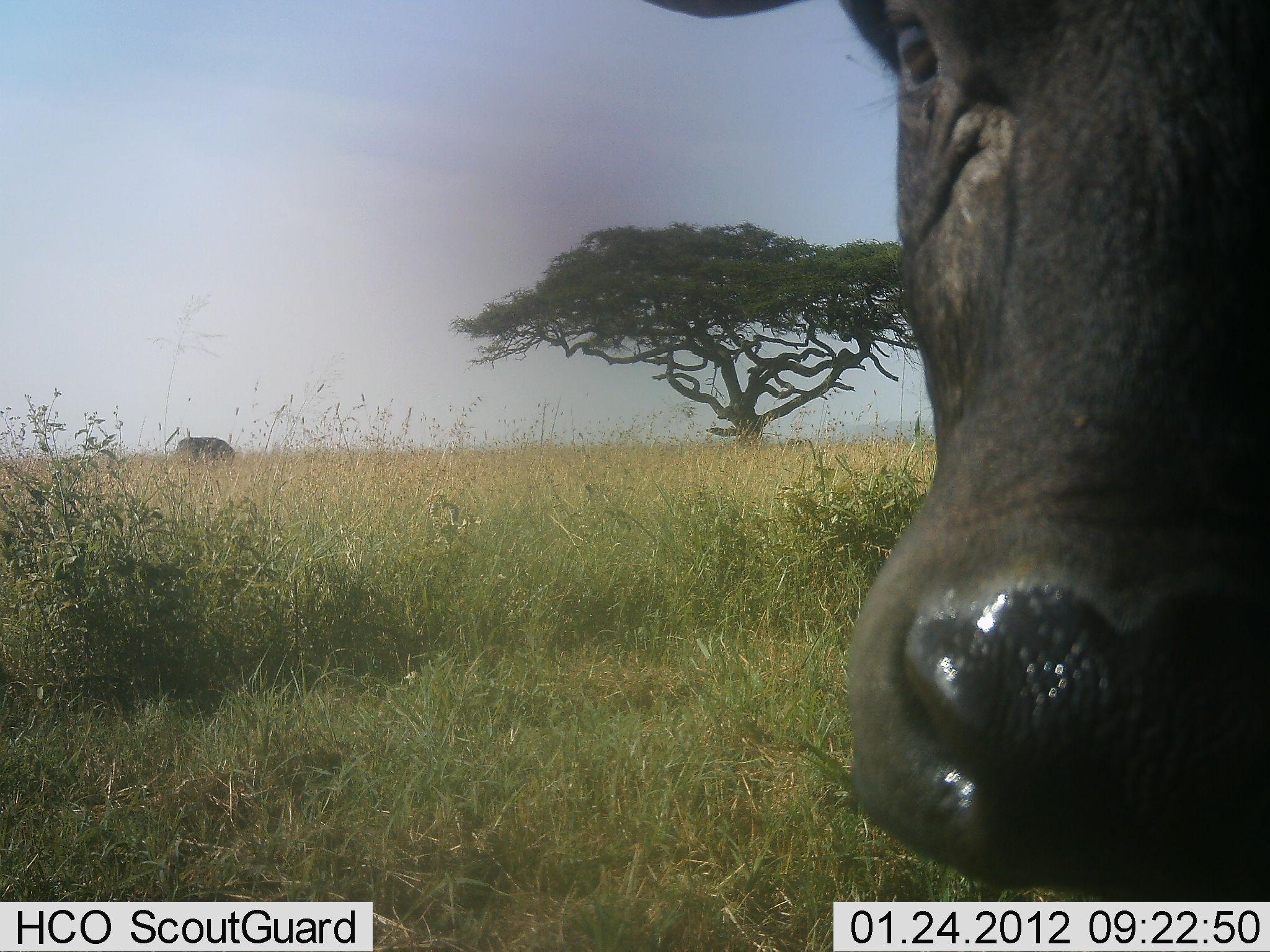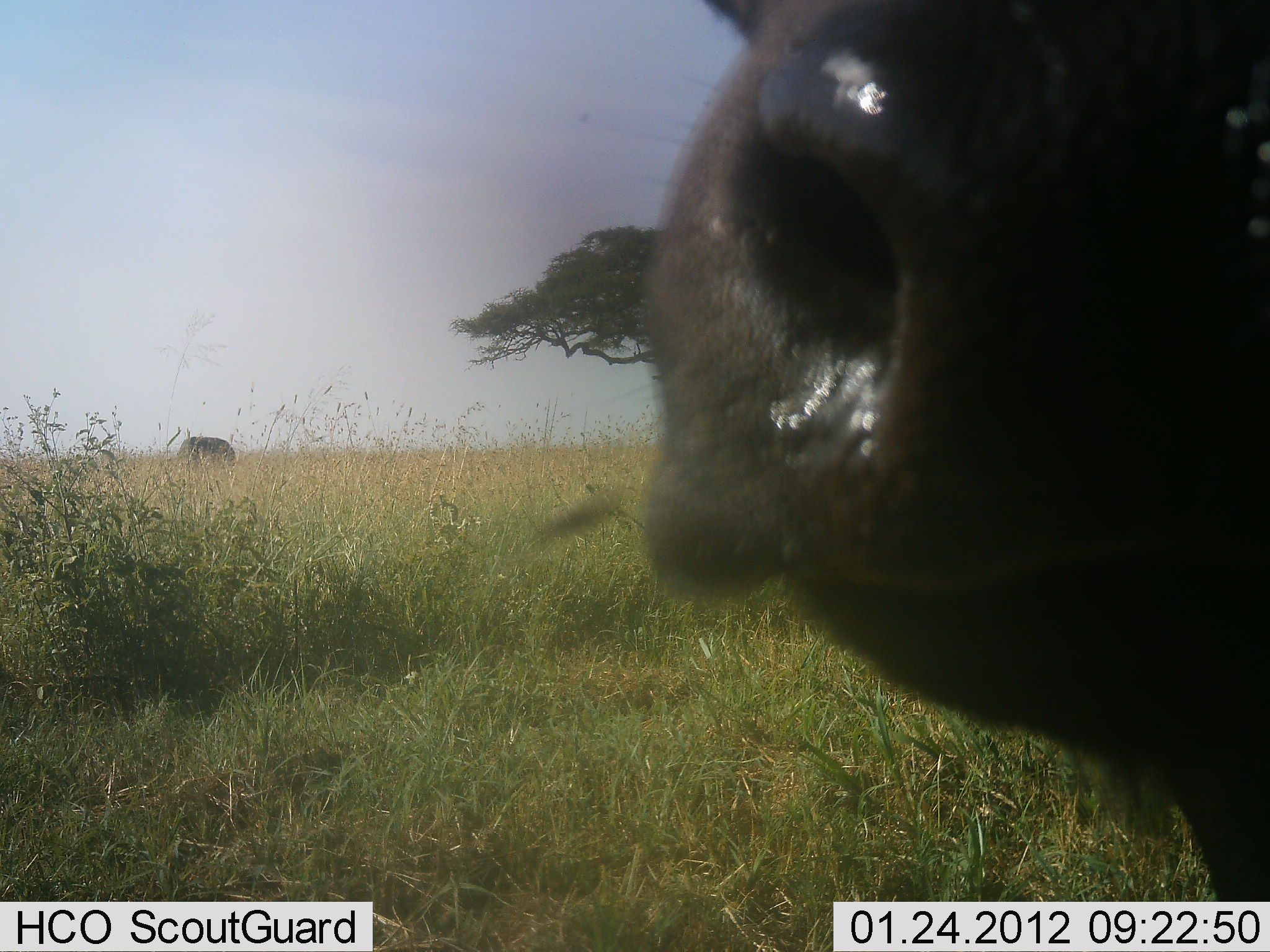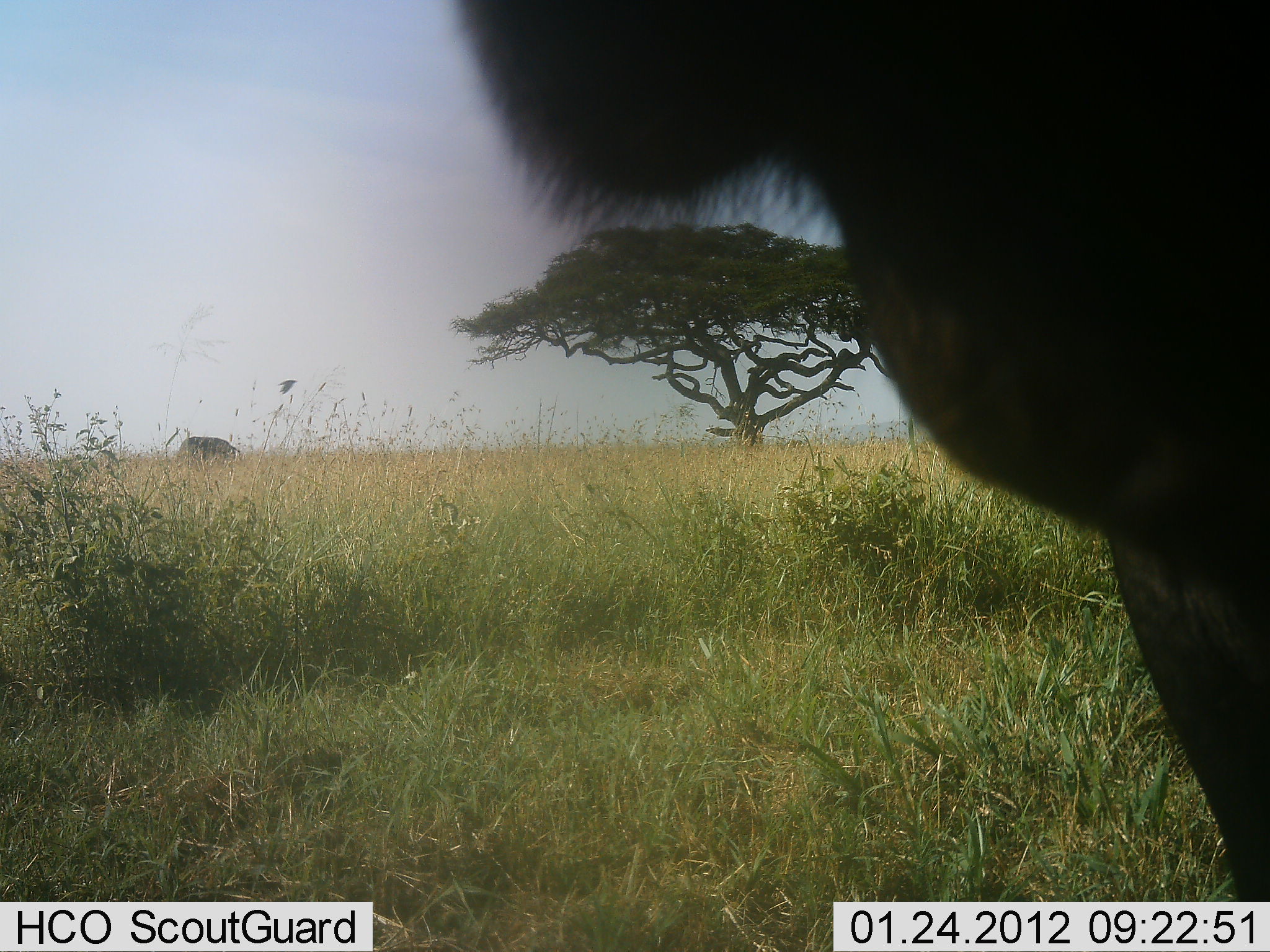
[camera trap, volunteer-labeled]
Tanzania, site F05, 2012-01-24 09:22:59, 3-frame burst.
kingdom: Animalia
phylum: Chordata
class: Mammalia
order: Artiodactyla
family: Bovidae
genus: Syncerus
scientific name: Syncerus caffer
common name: cape buffalo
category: buffalo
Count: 2.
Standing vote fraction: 81%.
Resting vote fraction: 0%.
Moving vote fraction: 10%.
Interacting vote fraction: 10%.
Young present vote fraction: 0%.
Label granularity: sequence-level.